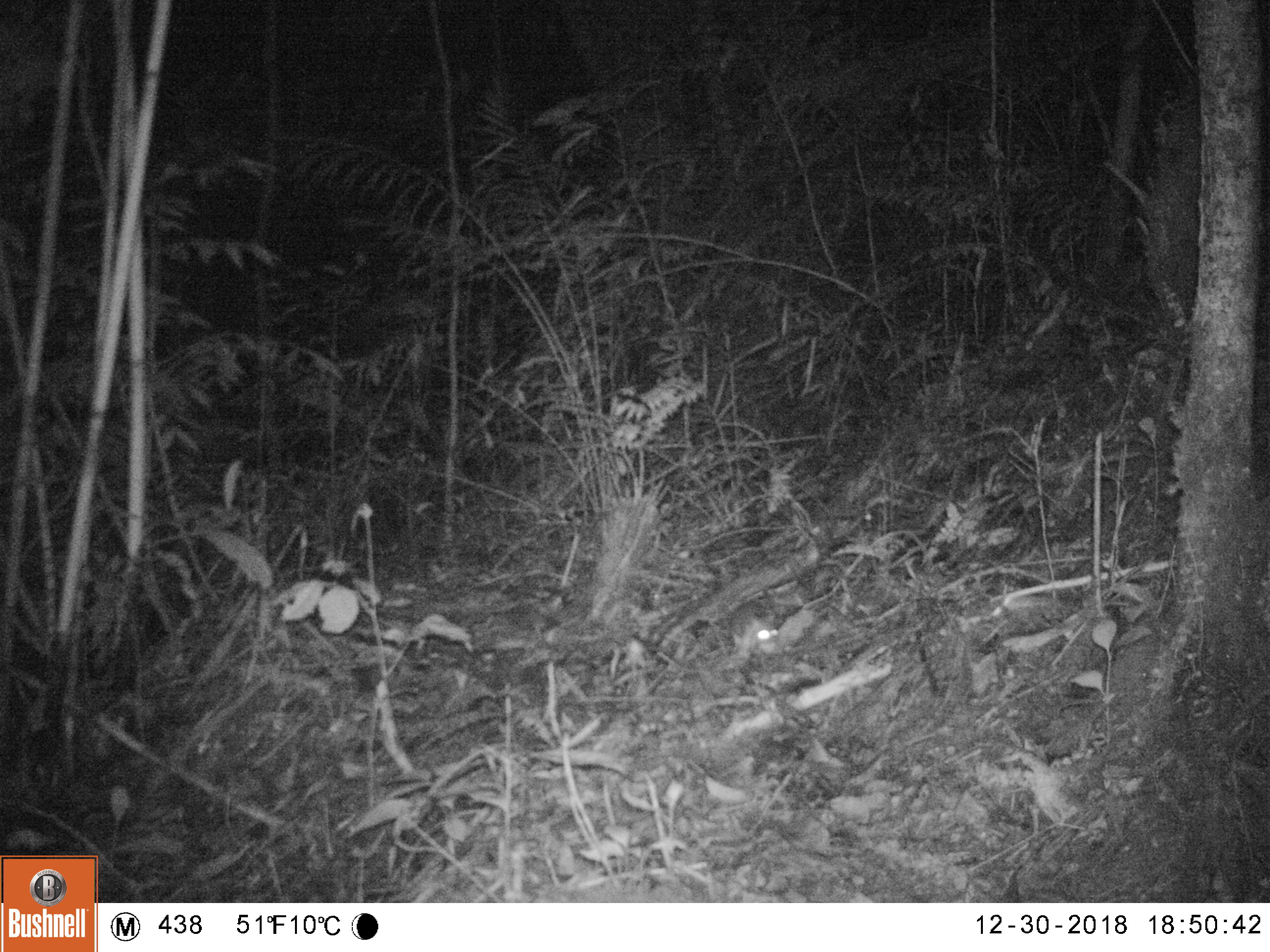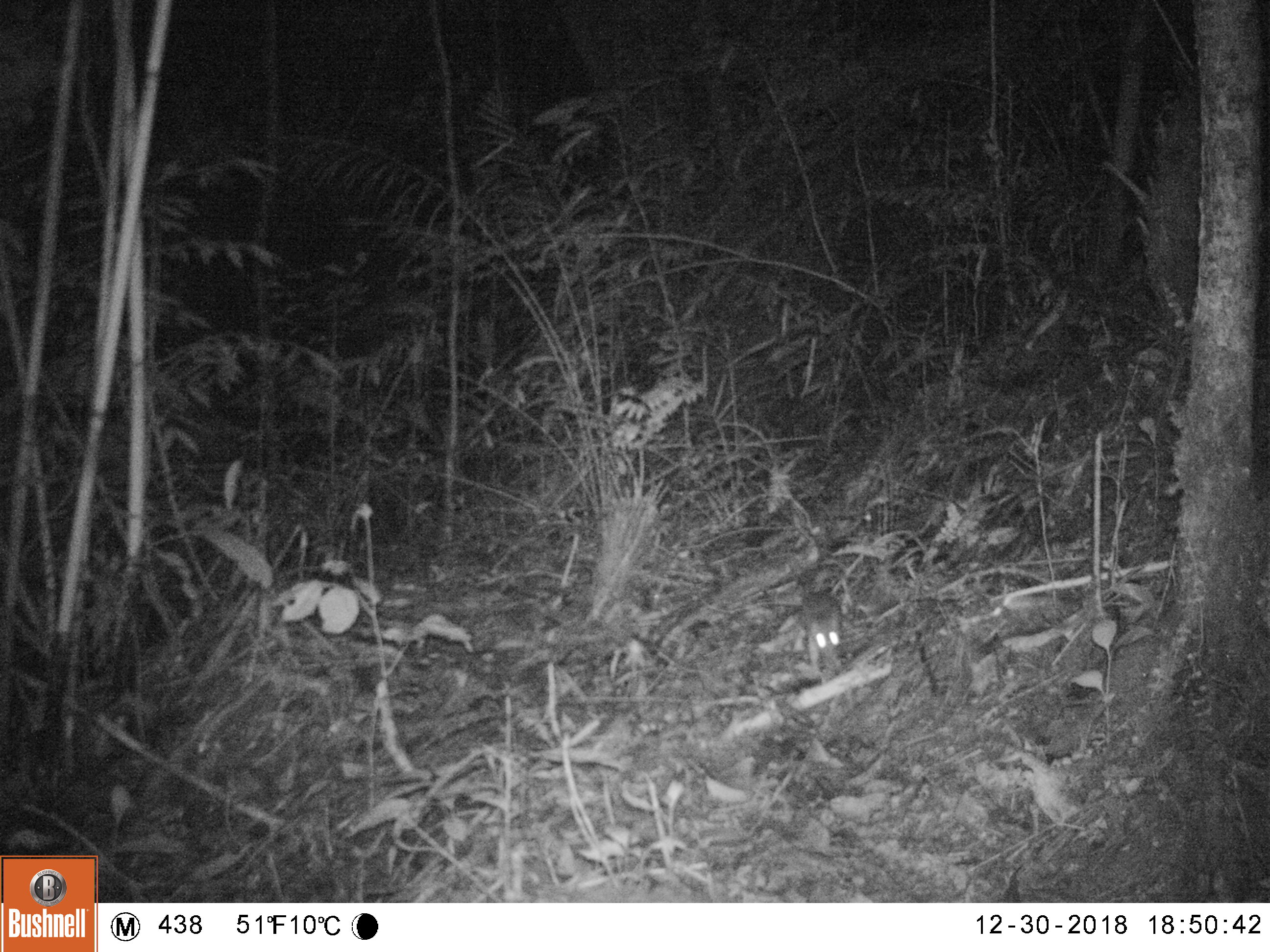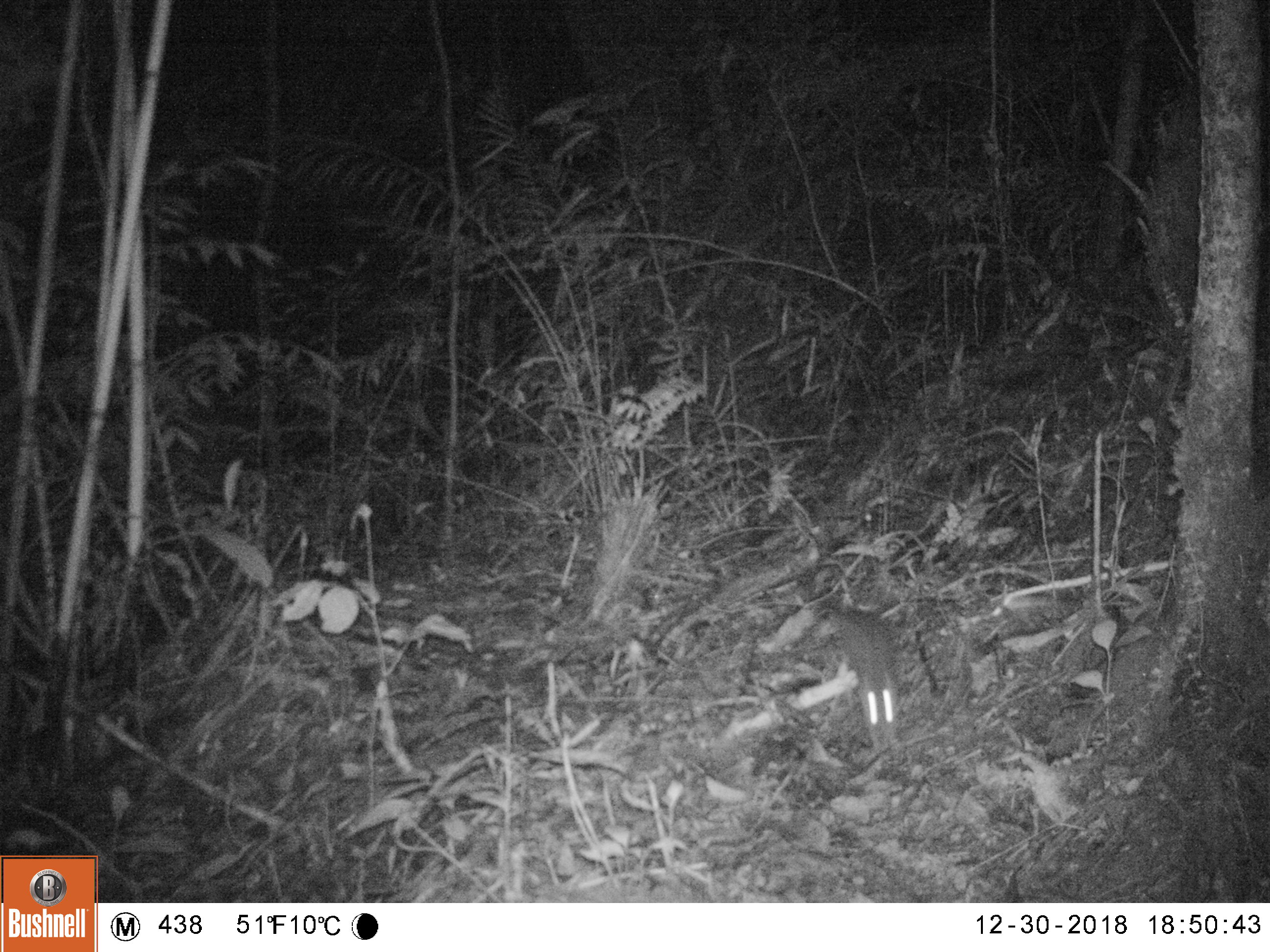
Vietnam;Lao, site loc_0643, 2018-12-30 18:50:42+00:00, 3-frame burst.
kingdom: Animalia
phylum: Chordata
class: Mammalia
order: Rodentia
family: Muridae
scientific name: Muridae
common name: old-world mice and rats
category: unidentified murid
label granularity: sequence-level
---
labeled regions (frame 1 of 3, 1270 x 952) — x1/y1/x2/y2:
unidentified murid: 728/596/784/662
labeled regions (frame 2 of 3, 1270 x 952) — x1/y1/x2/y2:
unidentified murid: 798/590/845/677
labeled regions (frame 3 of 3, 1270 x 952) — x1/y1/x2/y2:
unidentified murid: 834/607/901/751